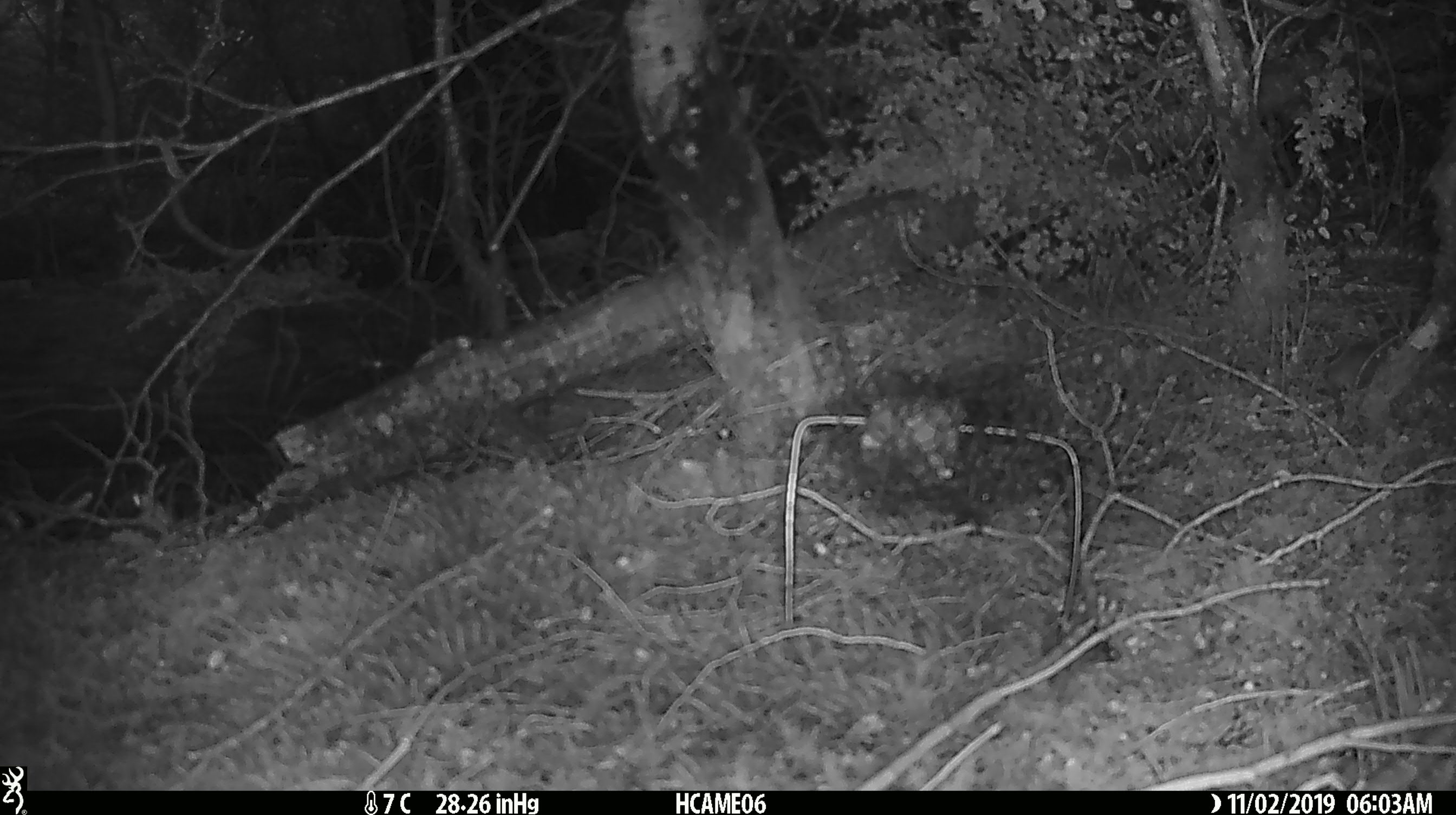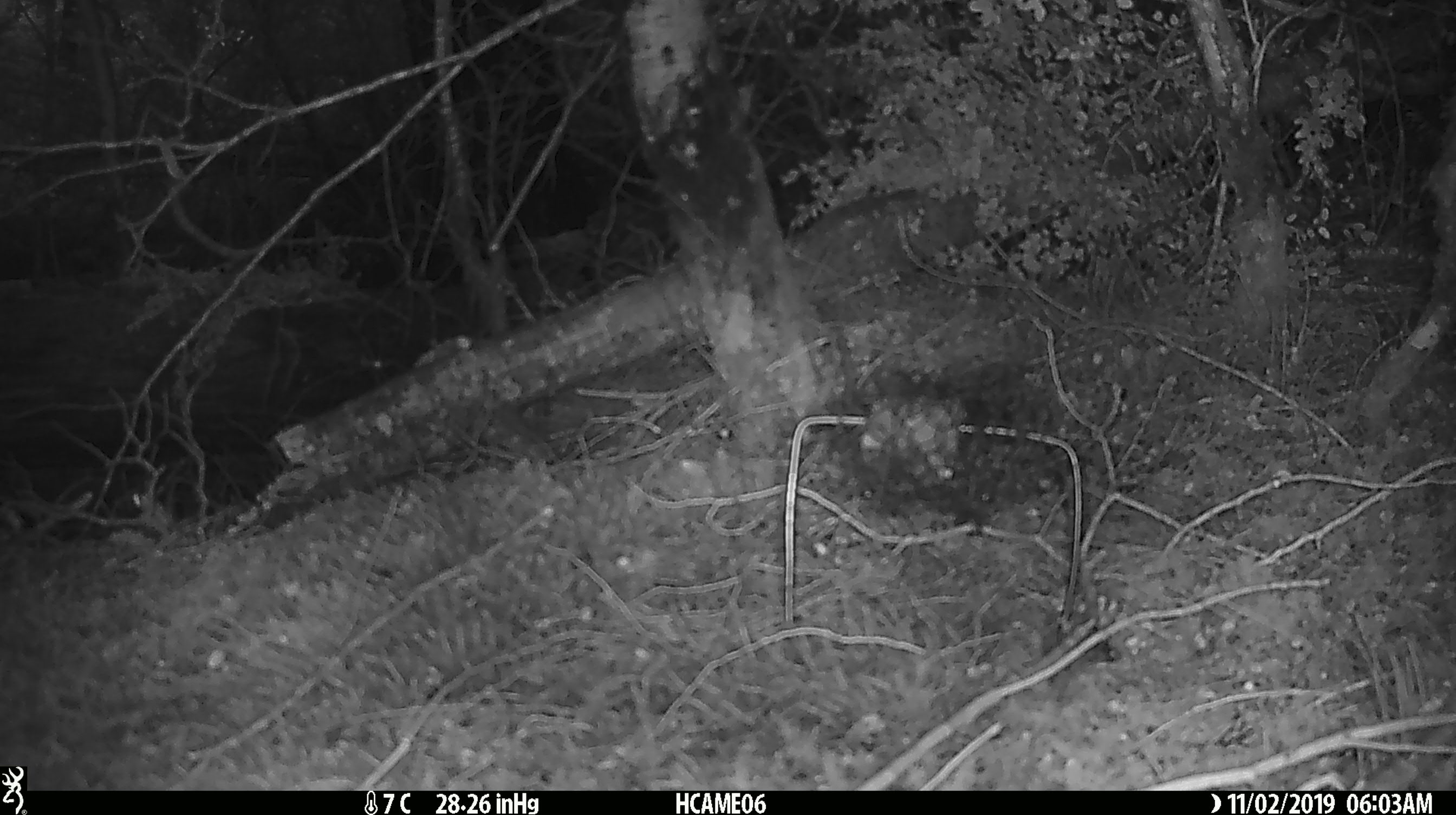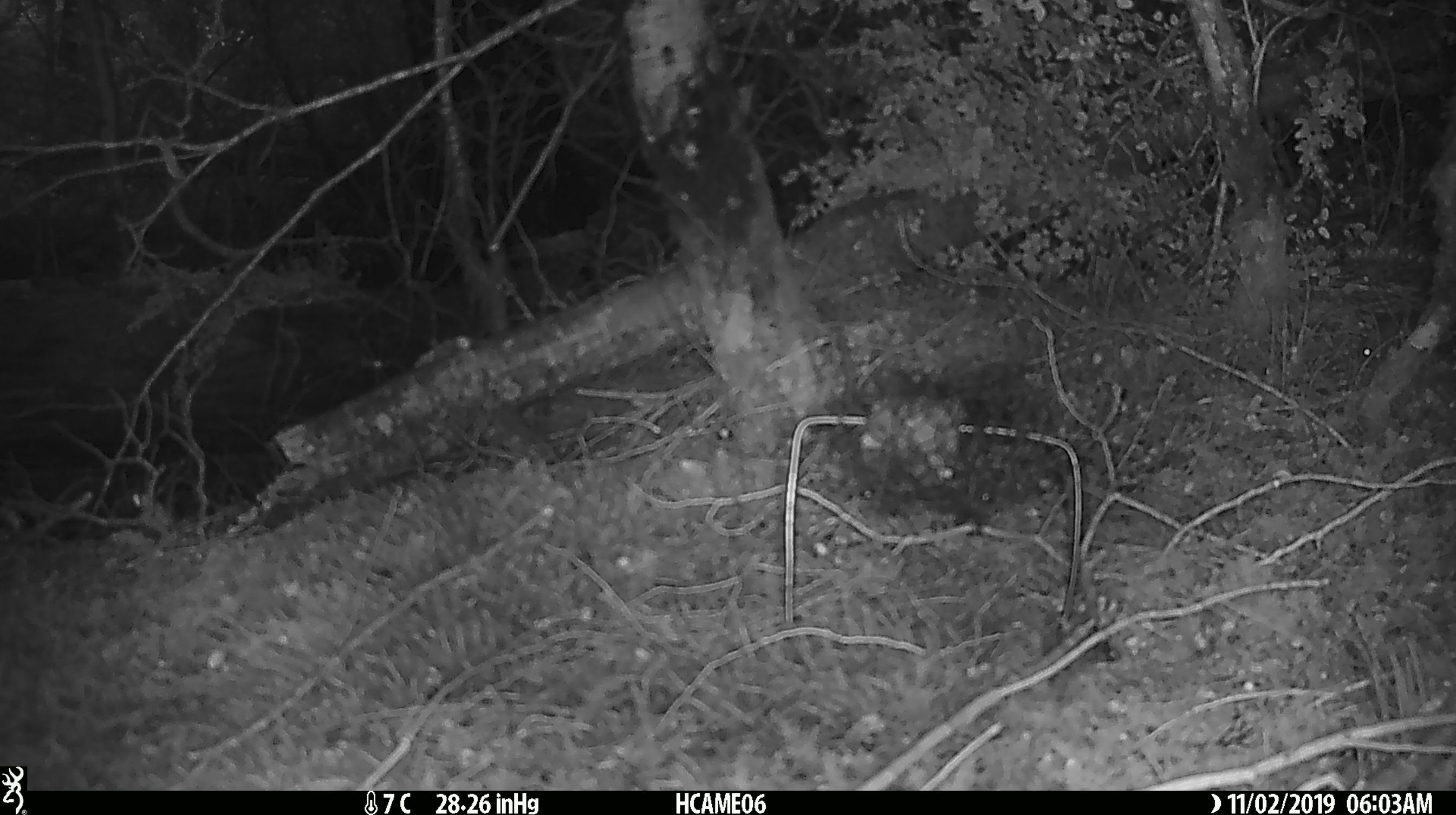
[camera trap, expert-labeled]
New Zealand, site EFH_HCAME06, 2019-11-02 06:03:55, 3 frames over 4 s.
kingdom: Animalia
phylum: Chordata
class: Mammalia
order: Rodentia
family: Muridae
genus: Mus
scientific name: Mus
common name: mouse